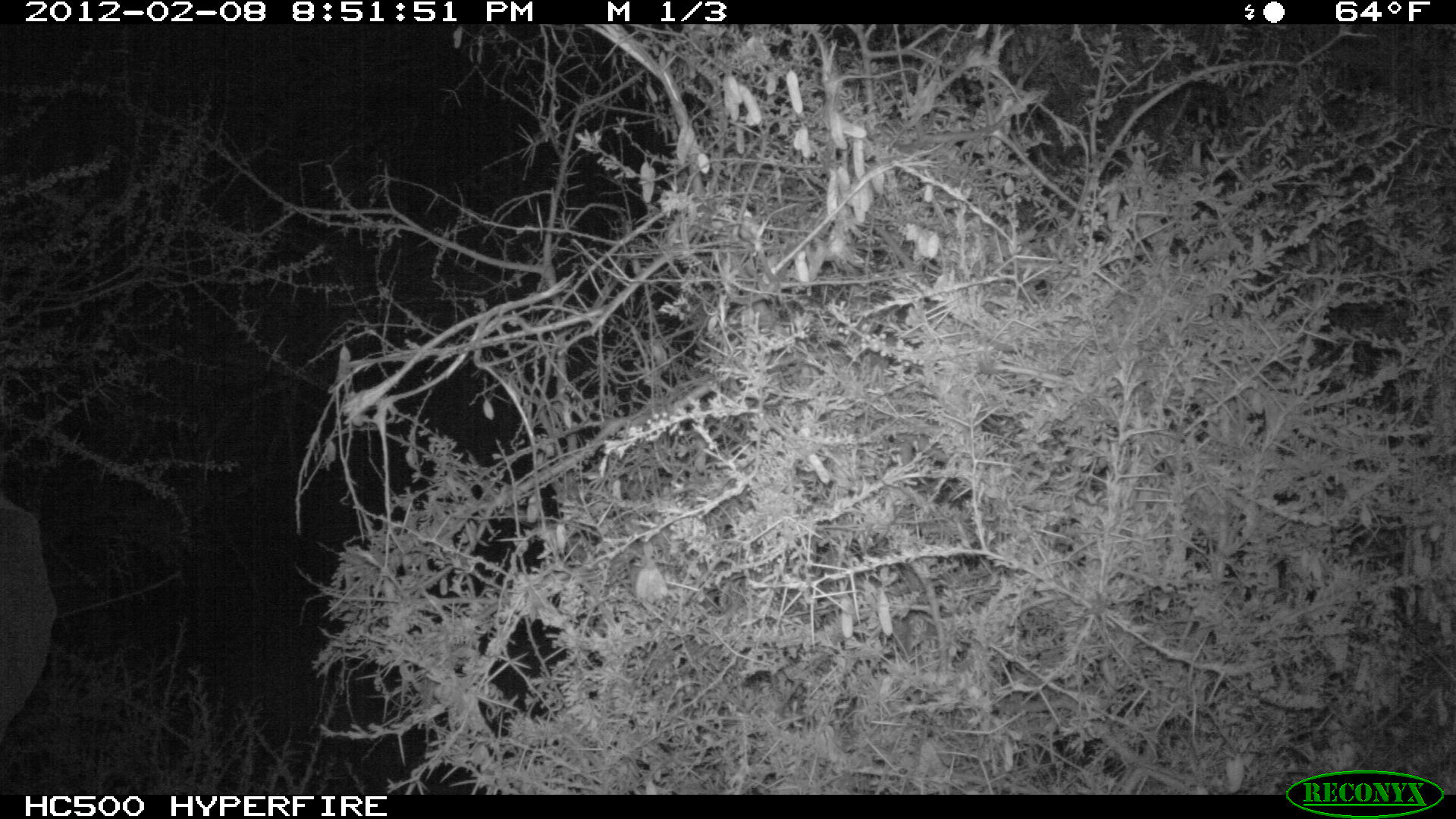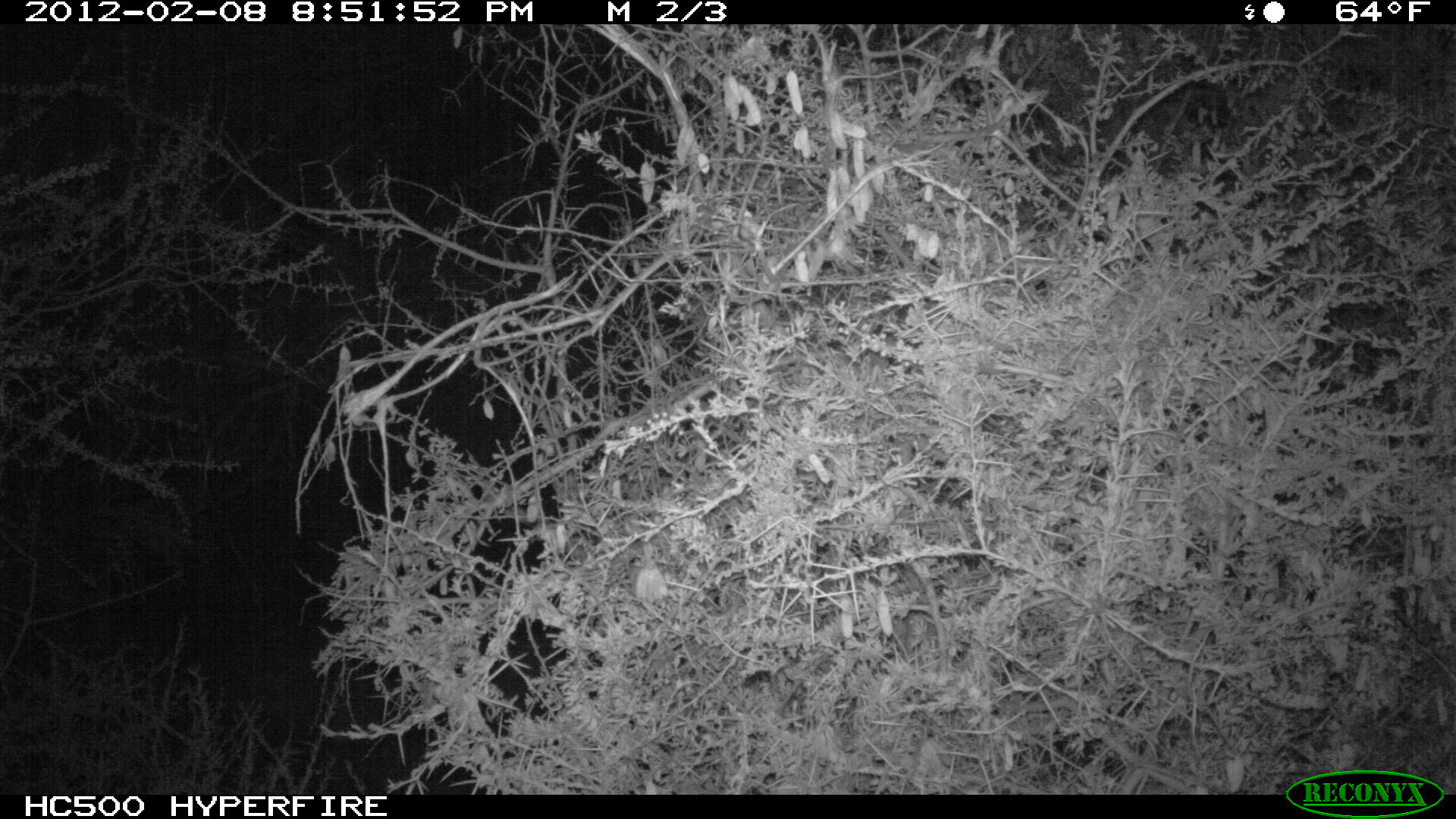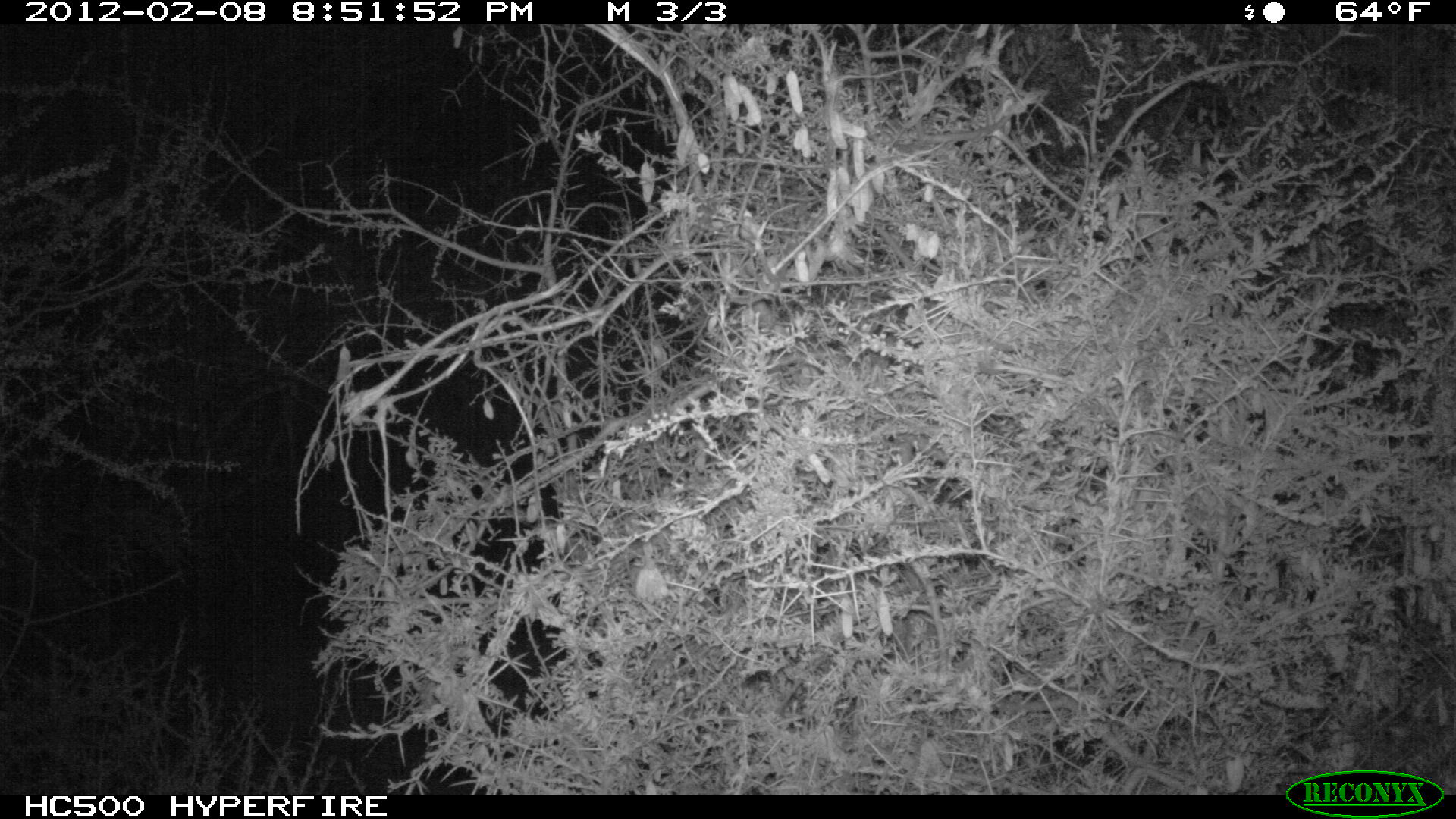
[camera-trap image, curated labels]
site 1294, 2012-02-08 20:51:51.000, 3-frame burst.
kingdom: Animalia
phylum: Chordata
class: Mammalia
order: Proboscidea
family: Elephantidae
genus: Loxodonta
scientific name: Loxodonta africana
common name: african bush elephant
Loxodonta africana (african bush elephant), count 1.